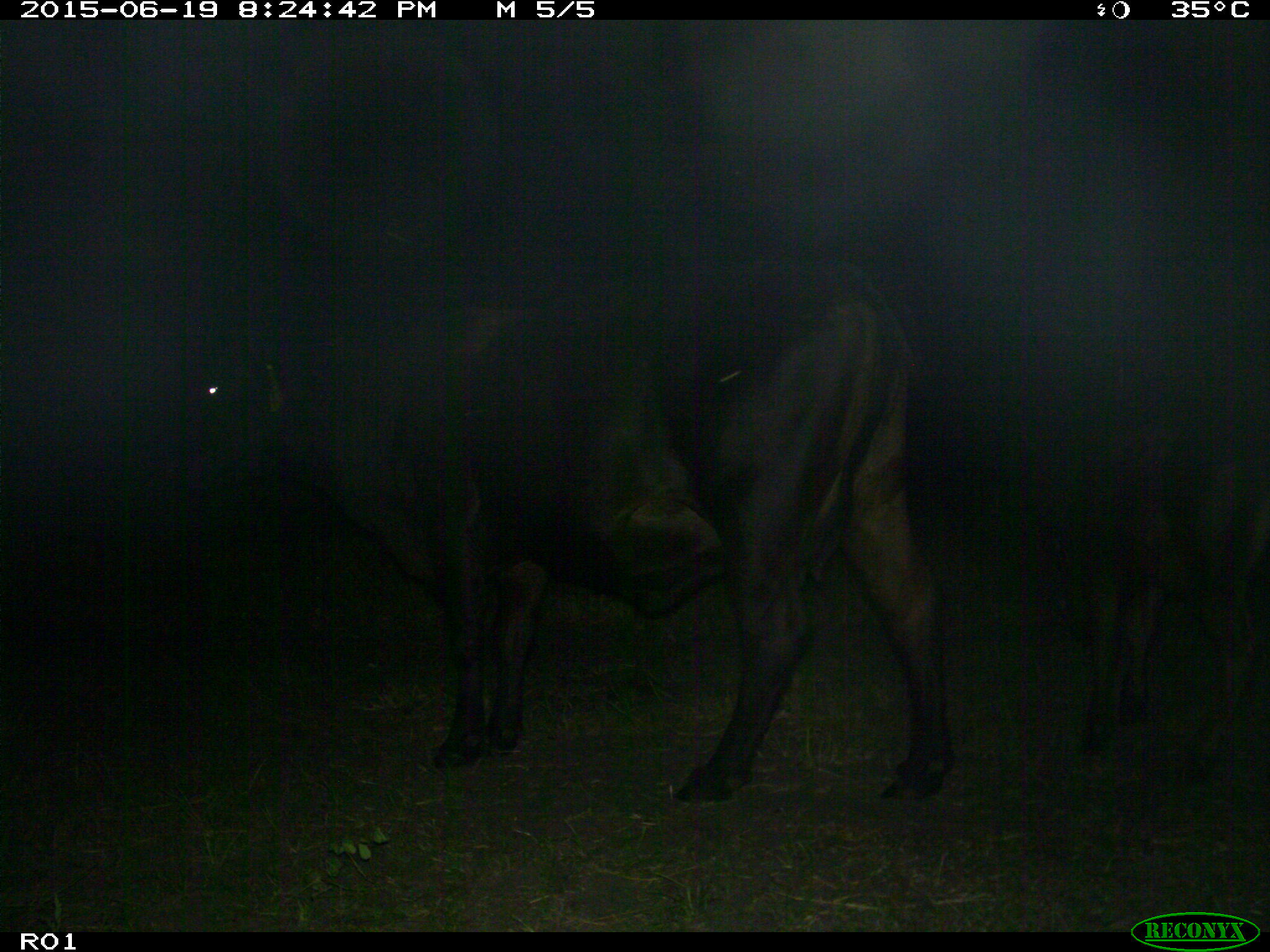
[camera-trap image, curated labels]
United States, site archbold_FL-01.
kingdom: Animalia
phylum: Chordata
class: Mammalia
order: Artiodactyla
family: Bovidae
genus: Bos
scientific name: Bos taurus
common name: domestic cow